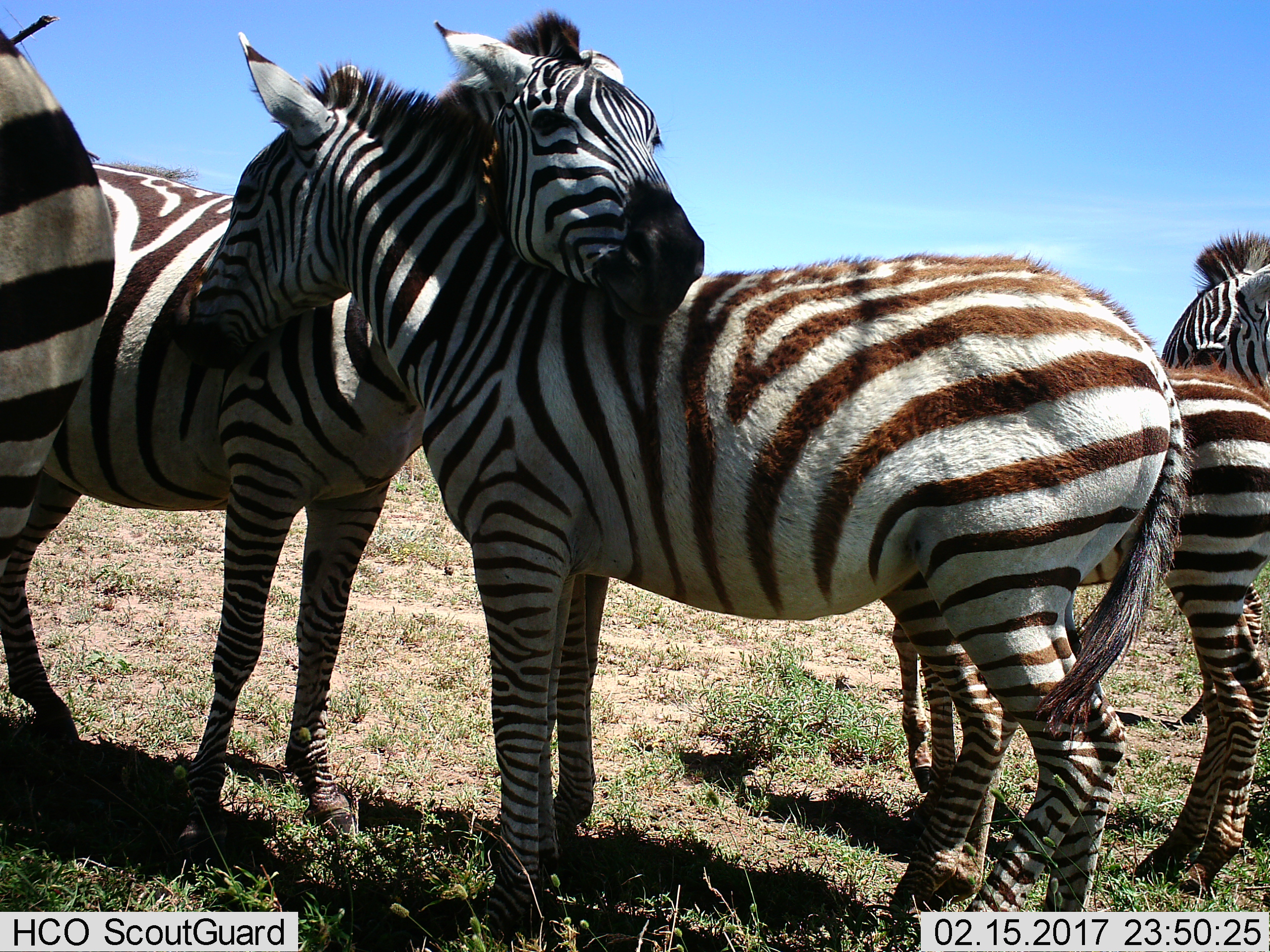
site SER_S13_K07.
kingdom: Animalia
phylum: Chordata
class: Mammalia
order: Perissodactyla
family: Equidae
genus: Equus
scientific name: Equus quagga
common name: plains zebra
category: zebraplains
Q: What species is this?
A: Zebraplains (plains zebra) (Equus quagga).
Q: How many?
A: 5.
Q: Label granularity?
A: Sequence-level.